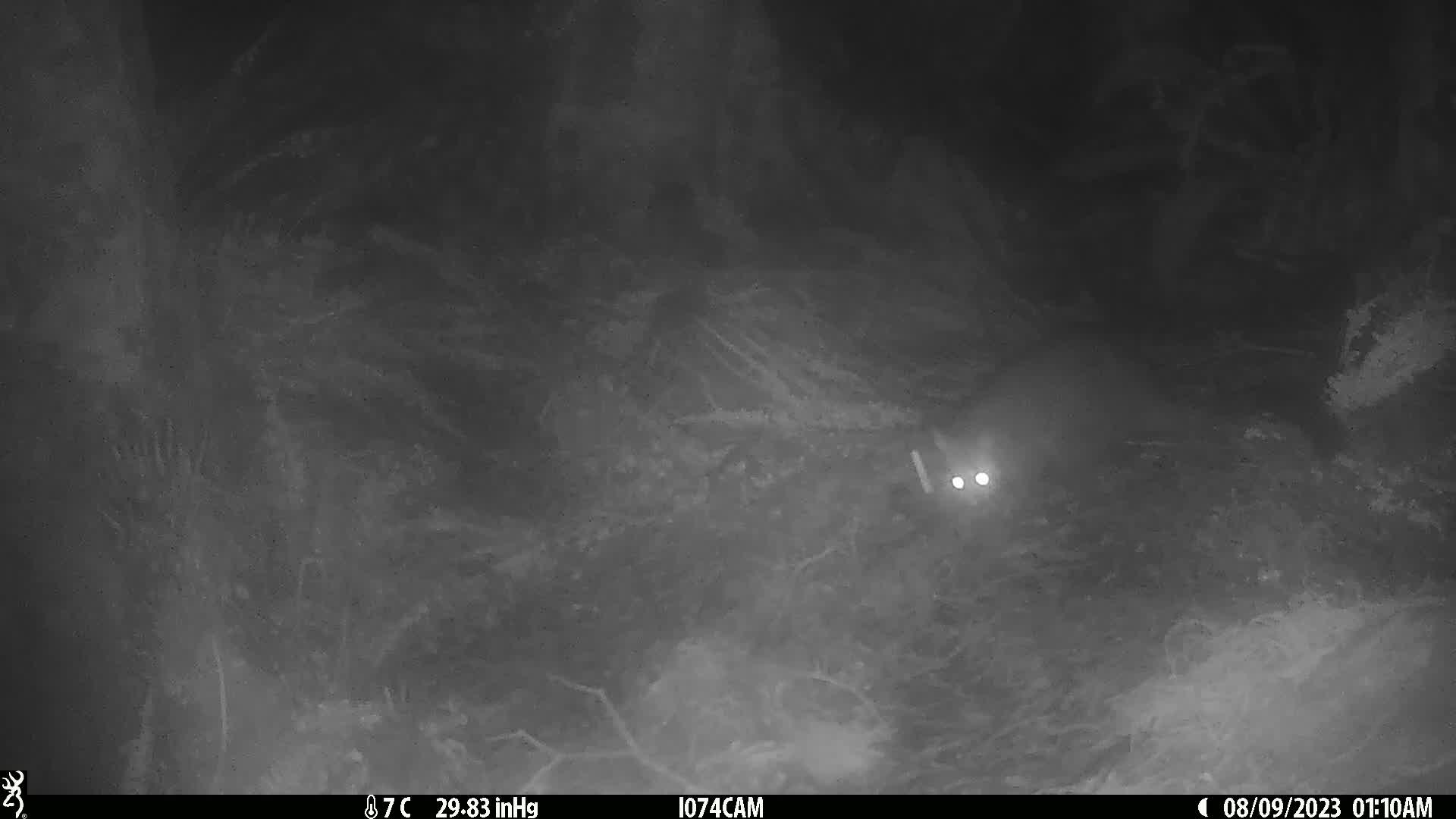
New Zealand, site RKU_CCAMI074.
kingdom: Animalia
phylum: Chordata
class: Mammalia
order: Diprotodontia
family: Phalangeridae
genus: Trichosurus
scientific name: Trichosurus vulpecula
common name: common brushtail possum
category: possum